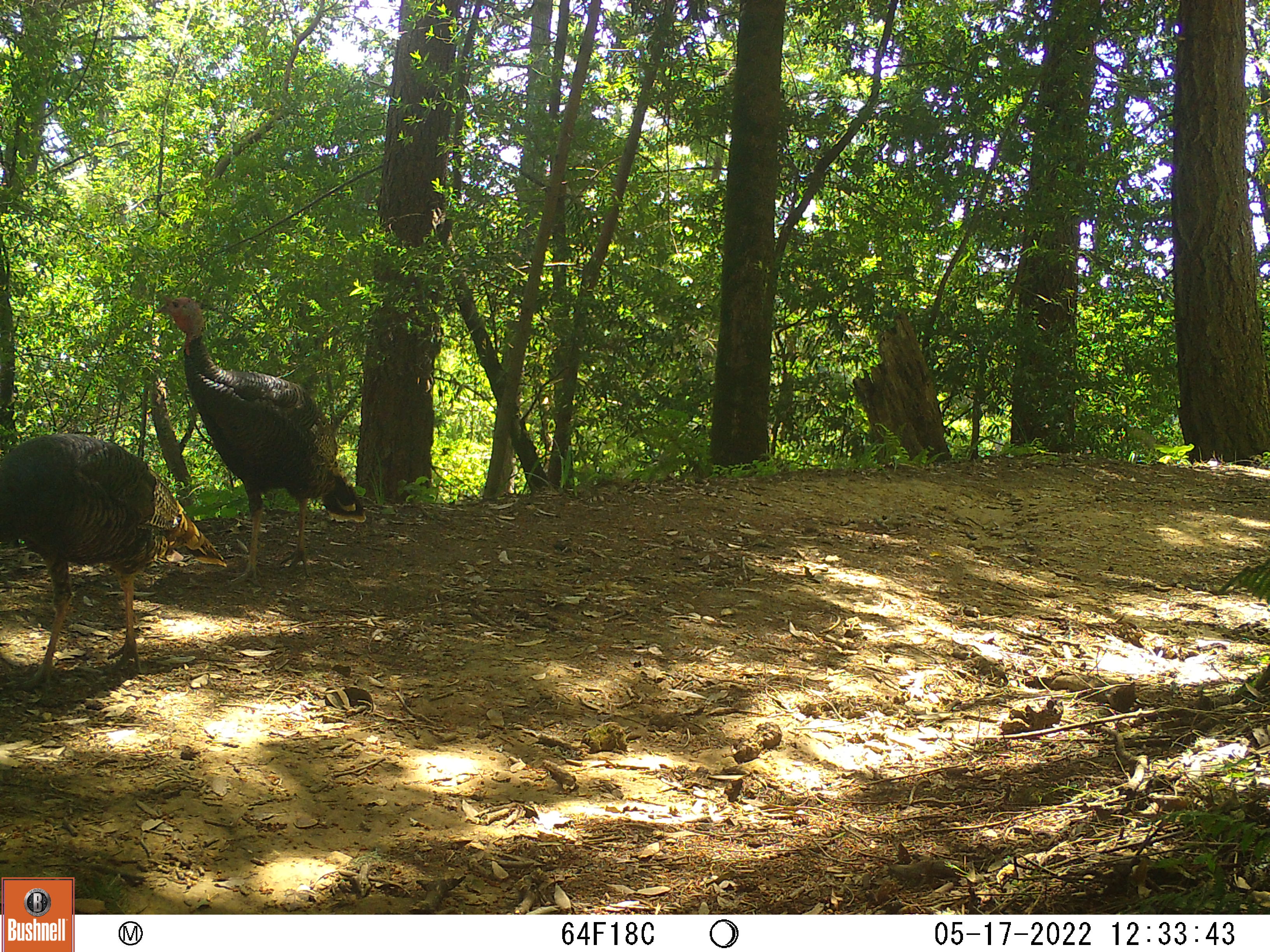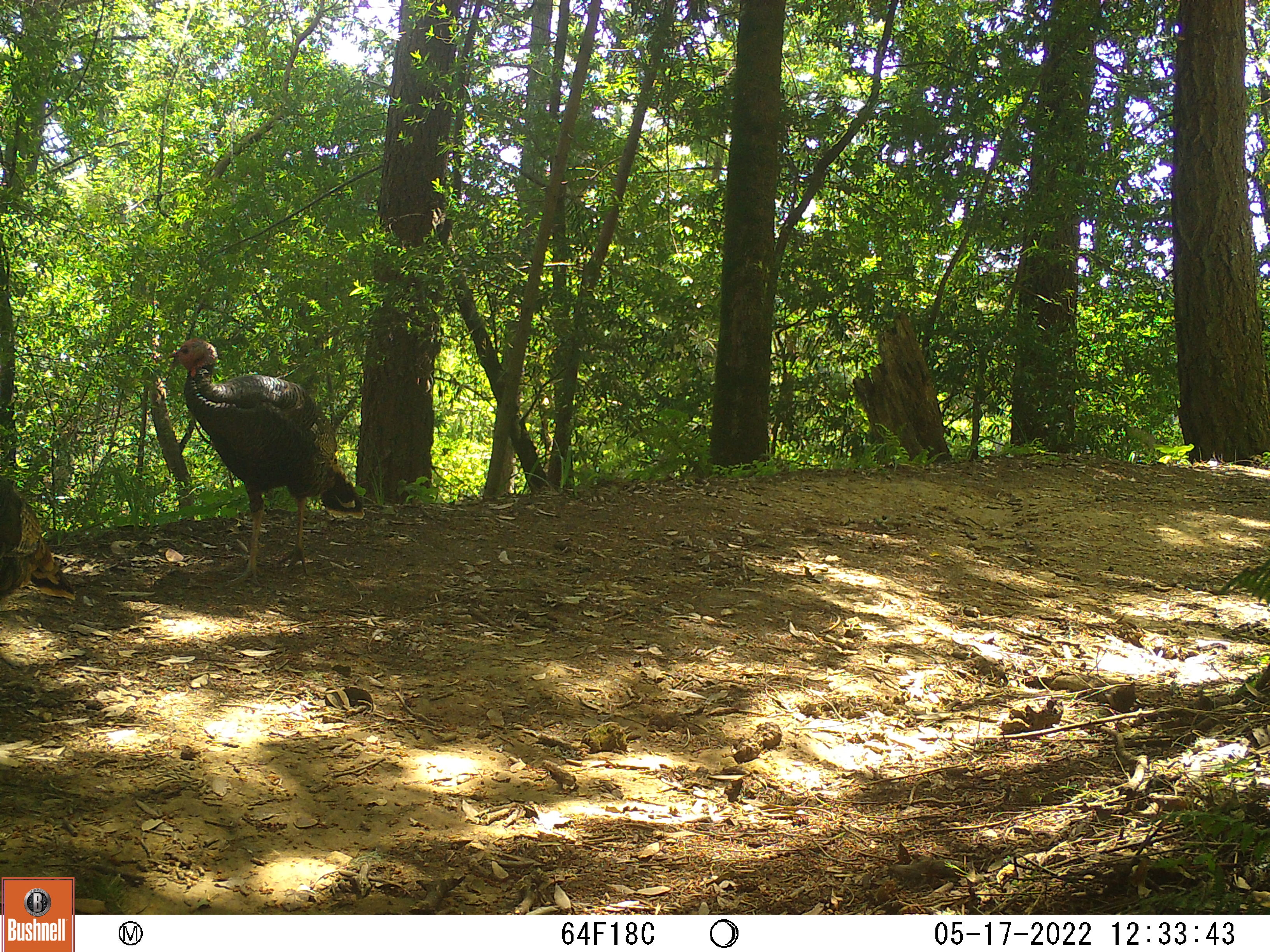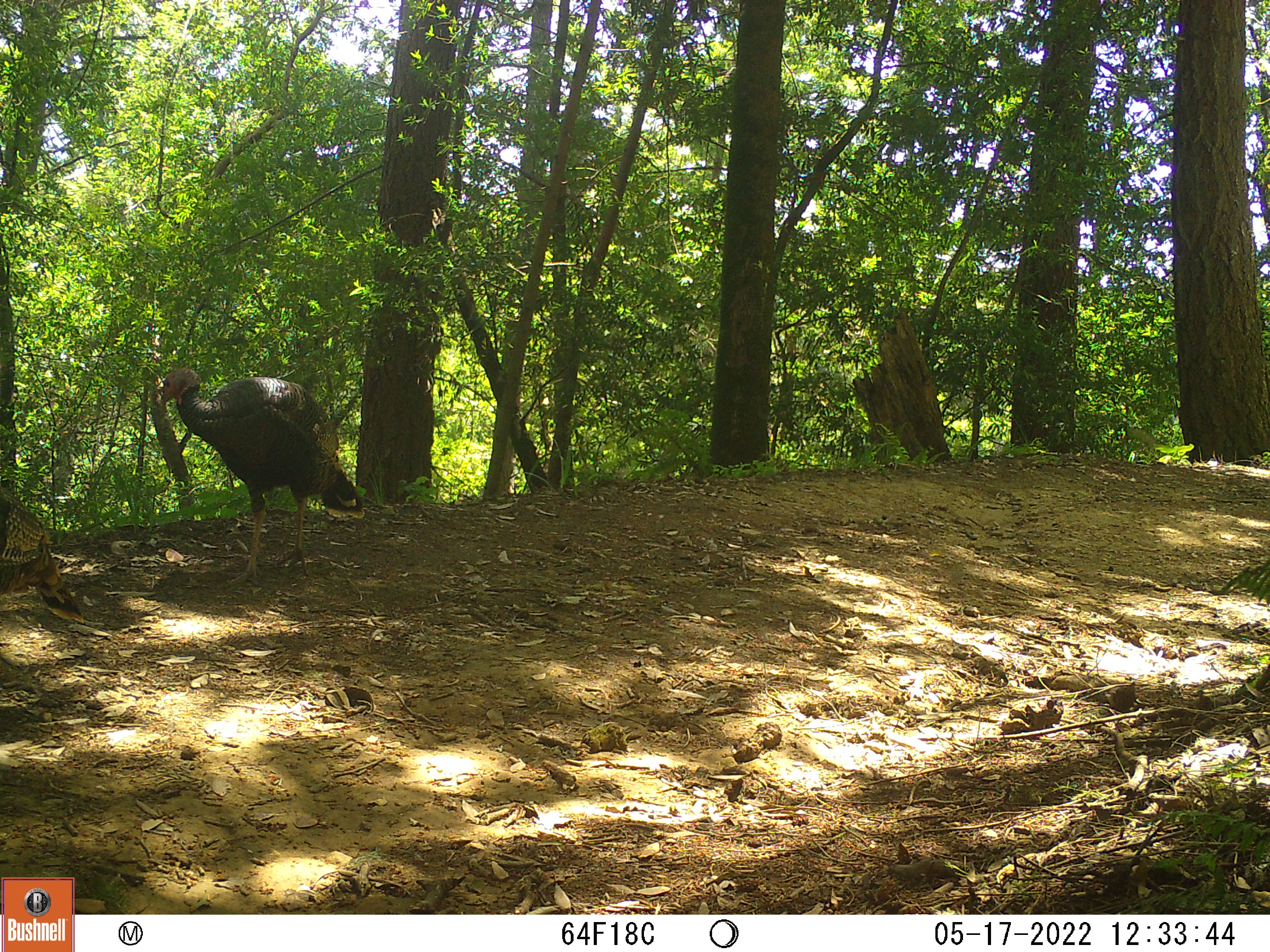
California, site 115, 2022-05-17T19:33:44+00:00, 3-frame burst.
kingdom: Animalia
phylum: Chordata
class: Aves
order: Galliformes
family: Phasianidae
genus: Meleagris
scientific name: Meleagris gallopavo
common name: turkey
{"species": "turkey (Meleagris gallopavo)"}